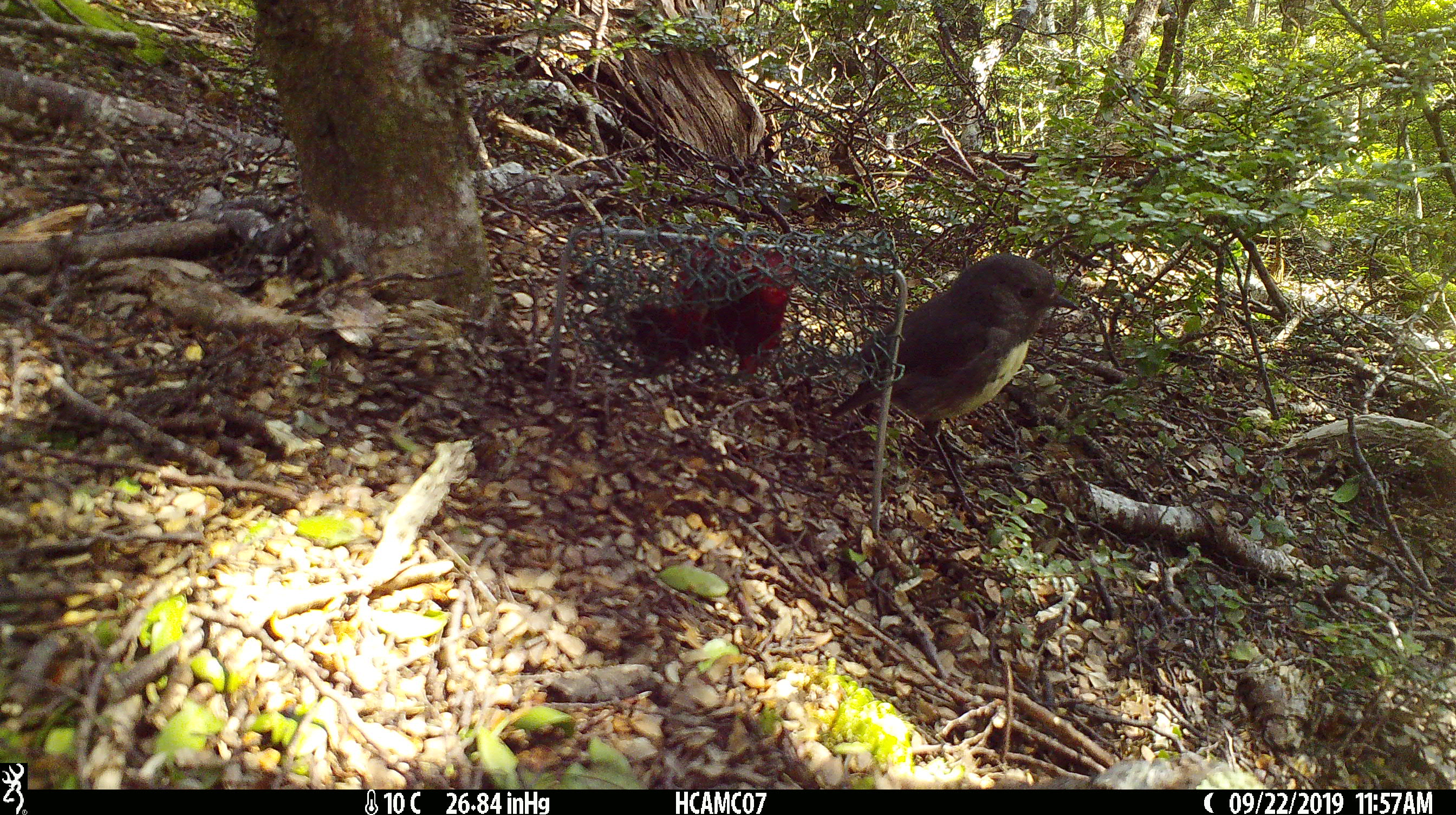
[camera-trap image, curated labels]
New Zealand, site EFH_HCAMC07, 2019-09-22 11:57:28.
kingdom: Animalia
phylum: Chordata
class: Aves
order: Passeriformes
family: Petroicidae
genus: Petroica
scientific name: Petroica australis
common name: new zealand robin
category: robin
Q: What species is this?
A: Robin (new zealand robin) (Petroica australis).